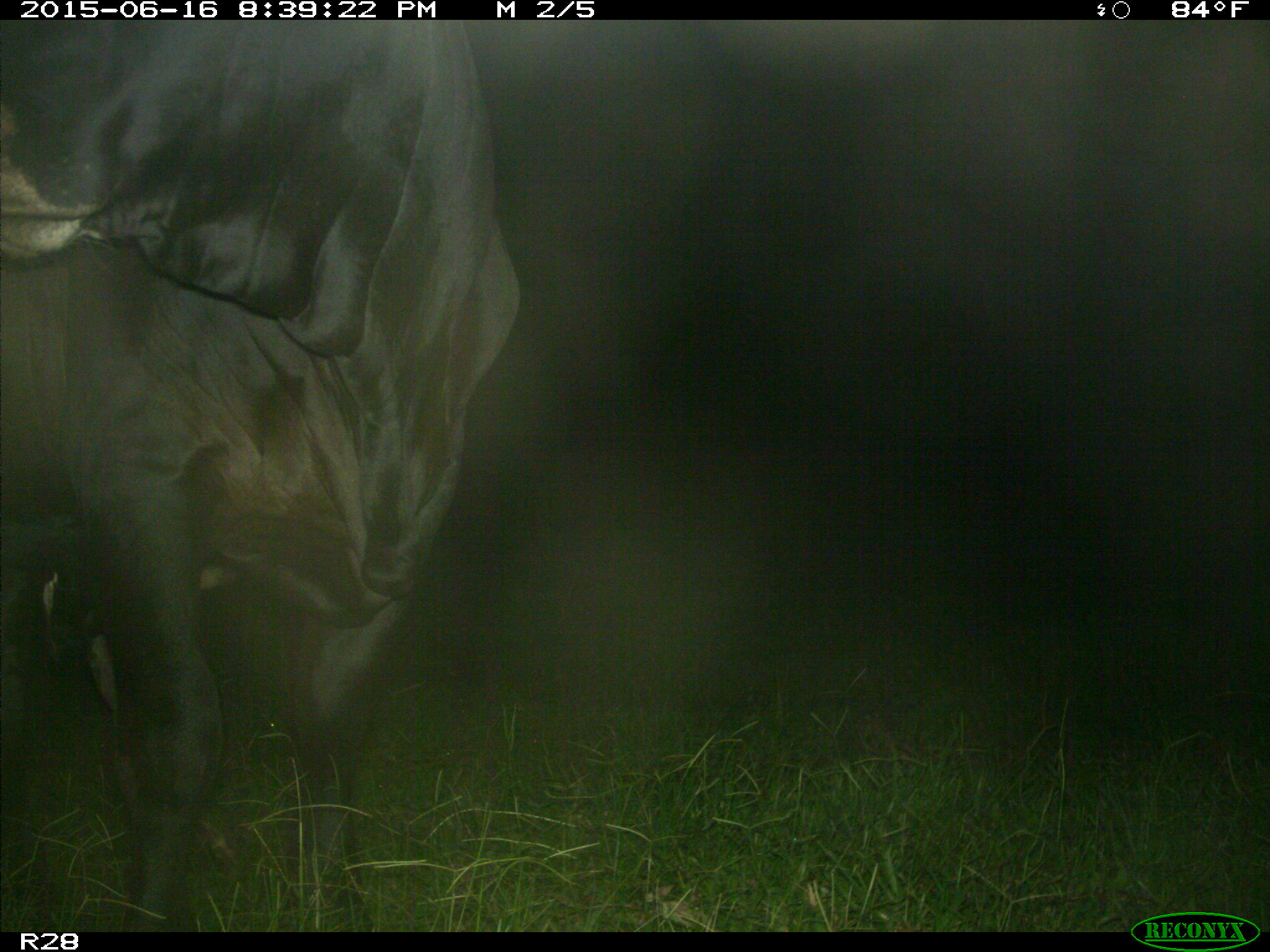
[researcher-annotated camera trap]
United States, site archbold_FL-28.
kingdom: Animalia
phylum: Chordata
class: Mammalia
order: Artiodactyla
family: Bovidae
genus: Bos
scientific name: Bos taurus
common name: domestic cow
Bos taurus (domestic cow).